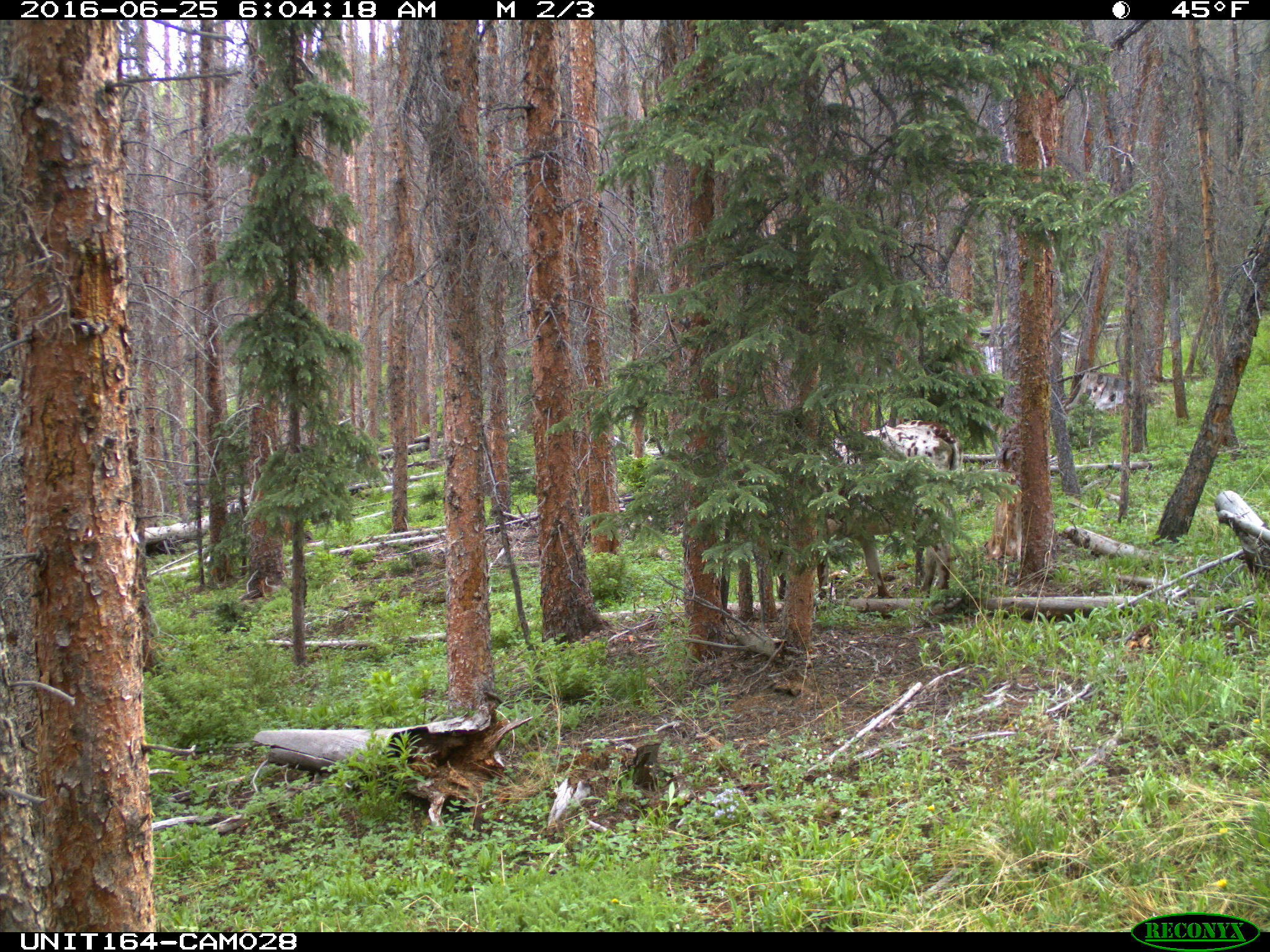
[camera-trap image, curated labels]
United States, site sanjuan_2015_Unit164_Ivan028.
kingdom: Animalia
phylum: Chordata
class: Mammalia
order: Artiodactyla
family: Bovidae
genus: Bos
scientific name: Bos taurus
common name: domestic cow